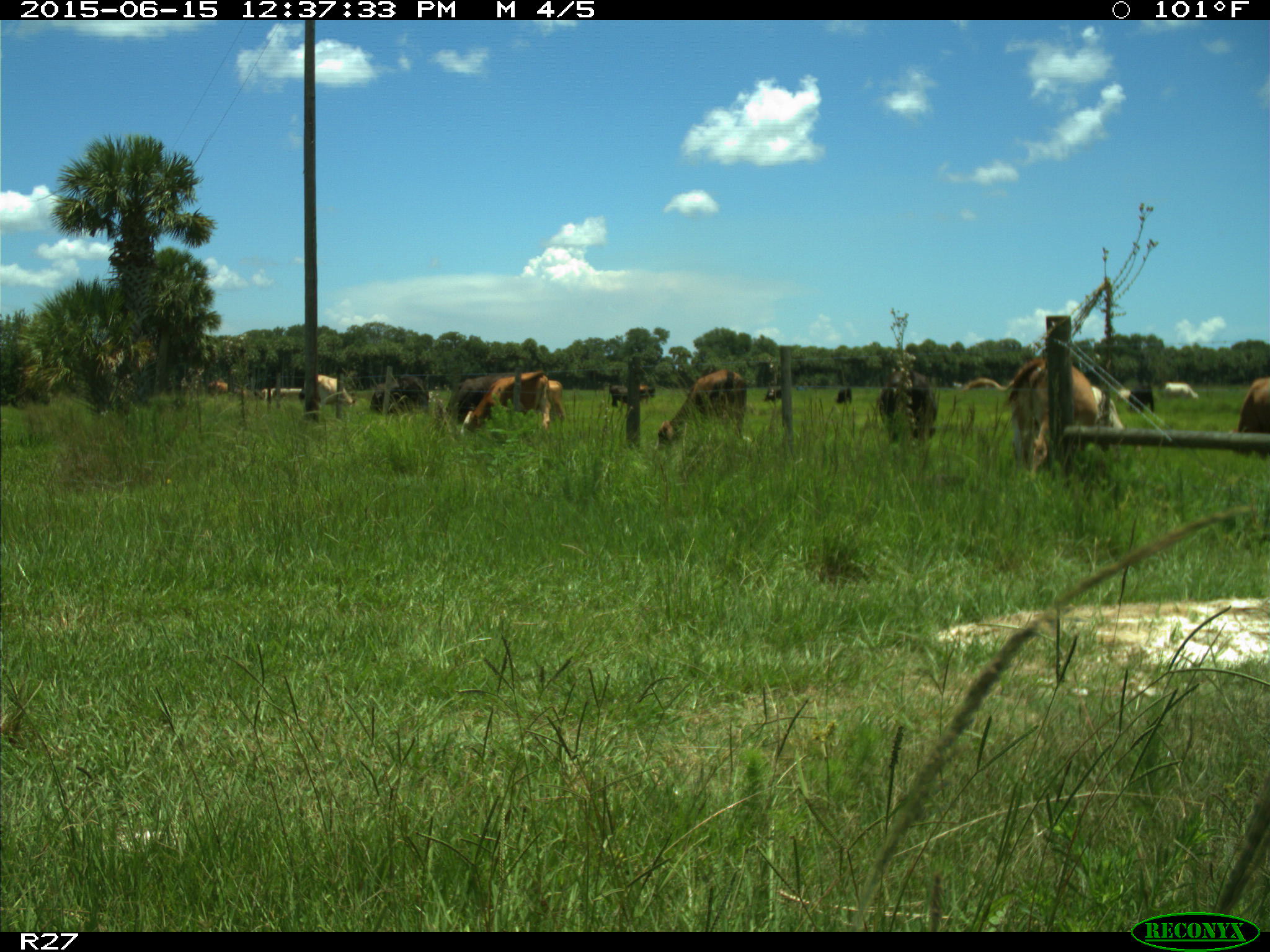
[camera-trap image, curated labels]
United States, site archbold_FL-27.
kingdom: Animalia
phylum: Chordata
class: Mammalia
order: Artiodactyla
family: Bovidae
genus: Bos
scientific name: Bos taurus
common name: domestic cow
Bos taurus (domestic cow).